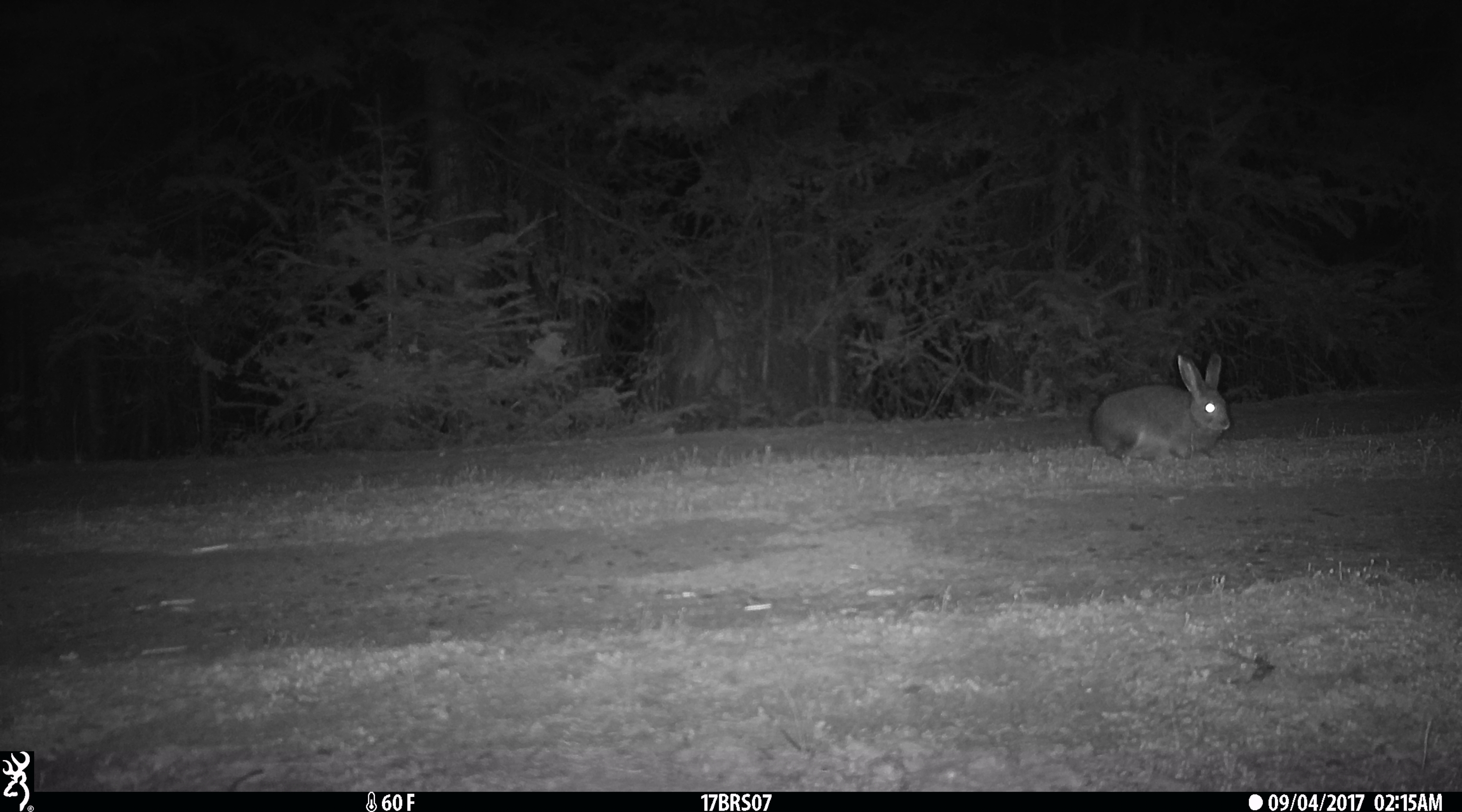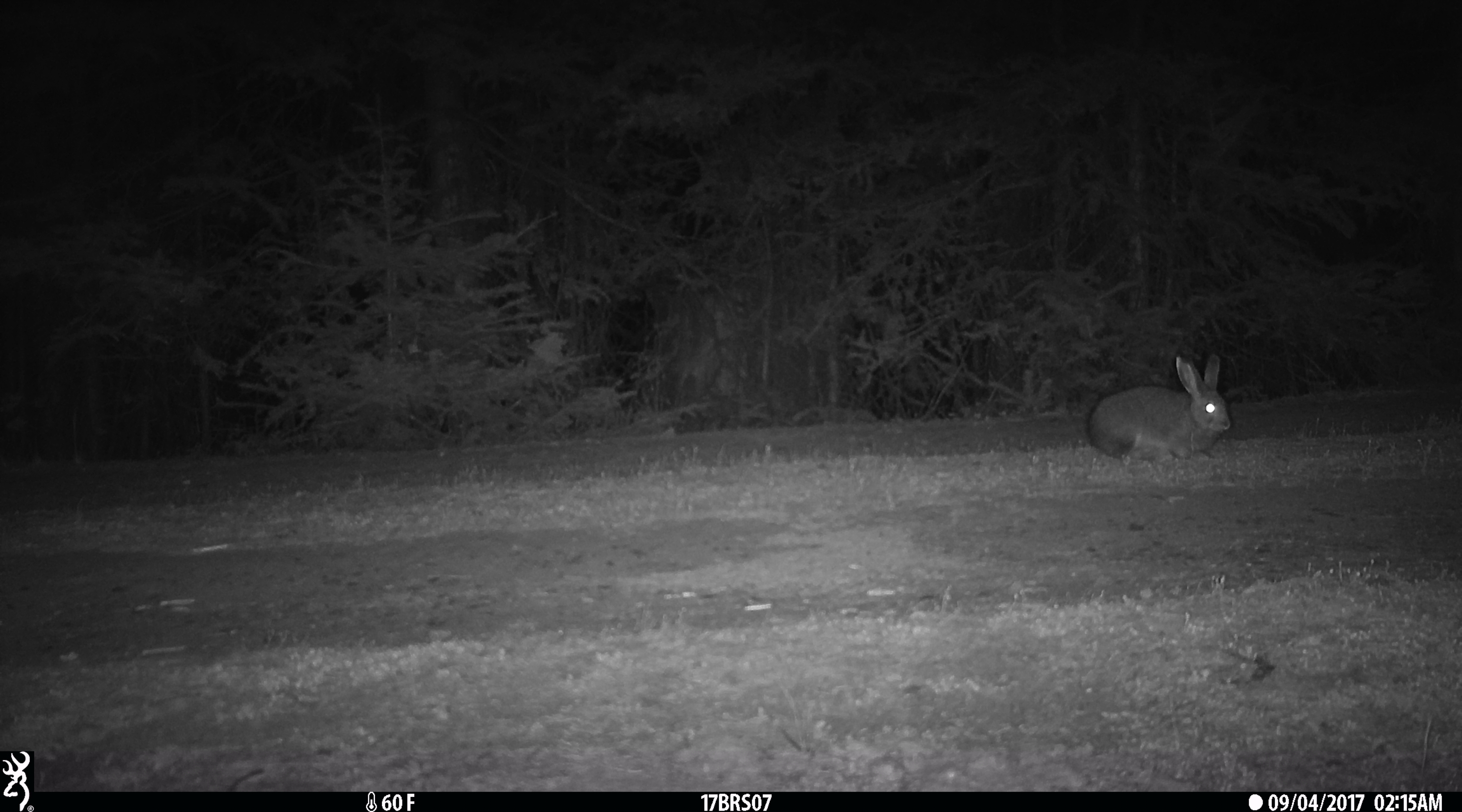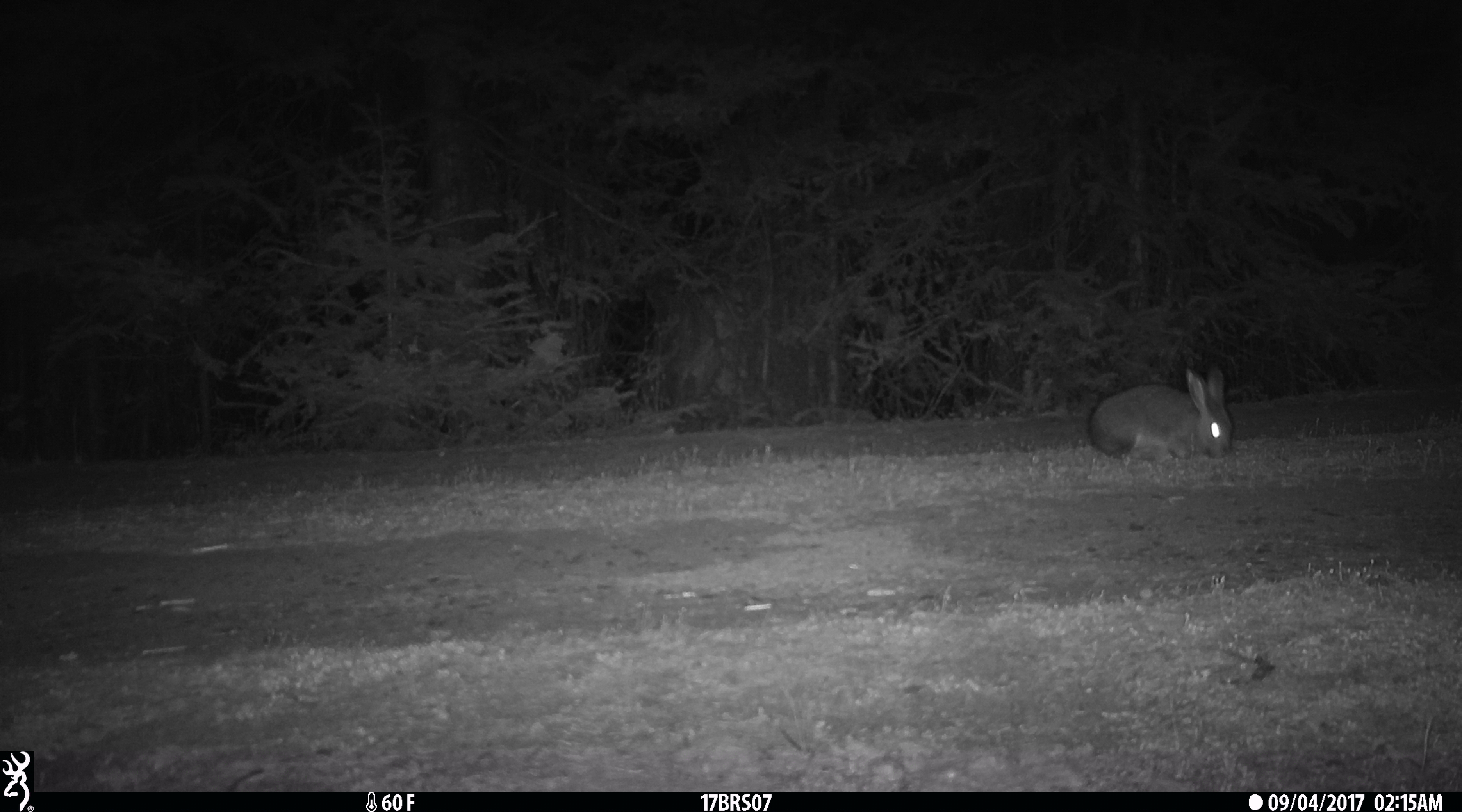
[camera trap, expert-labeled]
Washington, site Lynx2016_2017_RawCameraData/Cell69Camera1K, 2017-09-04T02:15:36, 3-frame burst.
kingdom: Animalia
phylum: Chordata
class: Mammalia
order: Lagomorpha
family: Leporidae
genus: Lepus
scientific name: Lepus americanus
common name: snowshoe hare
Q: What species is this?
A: Lepus americanus (snowshoe hare).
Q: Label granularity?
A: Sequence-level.